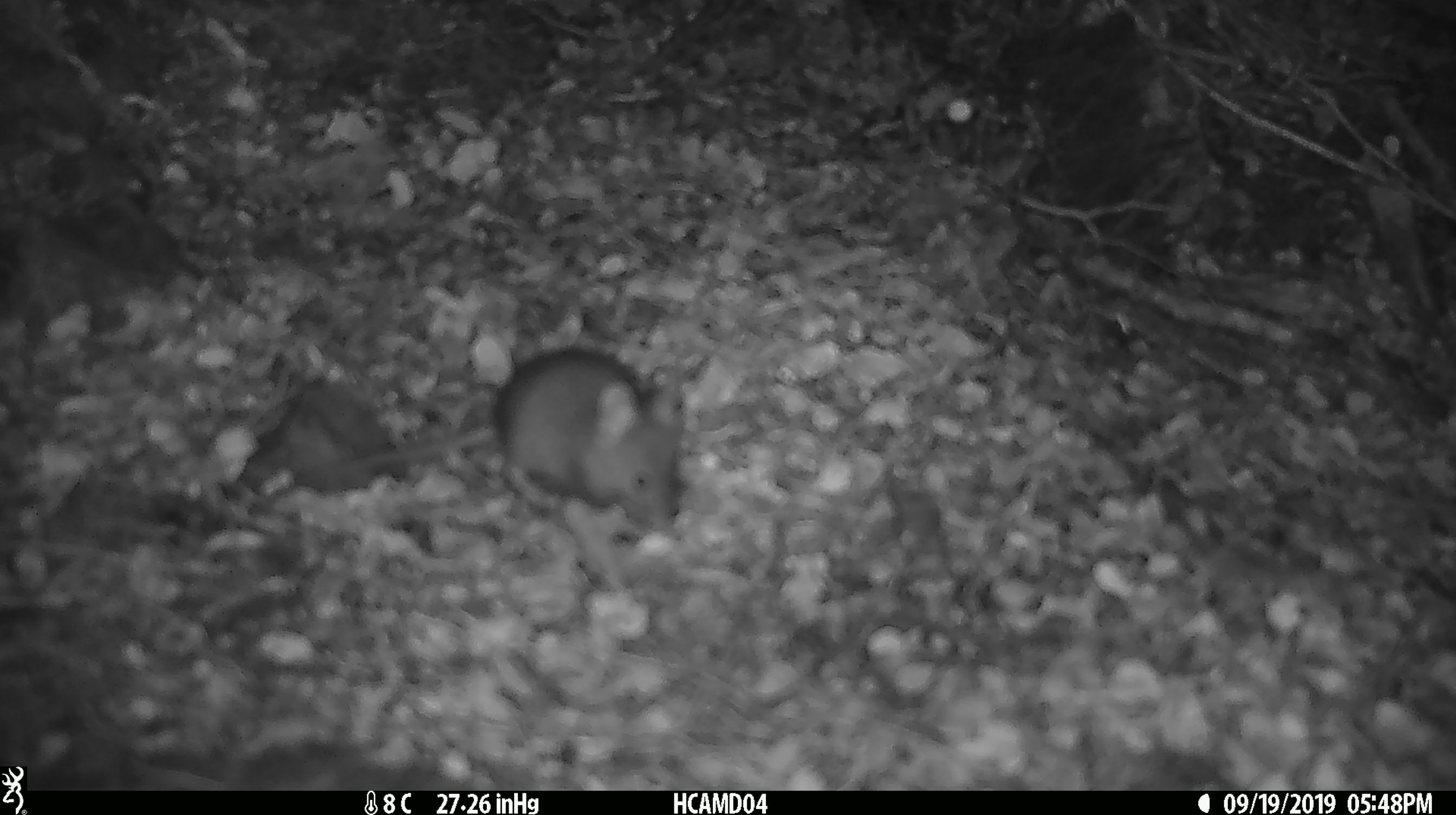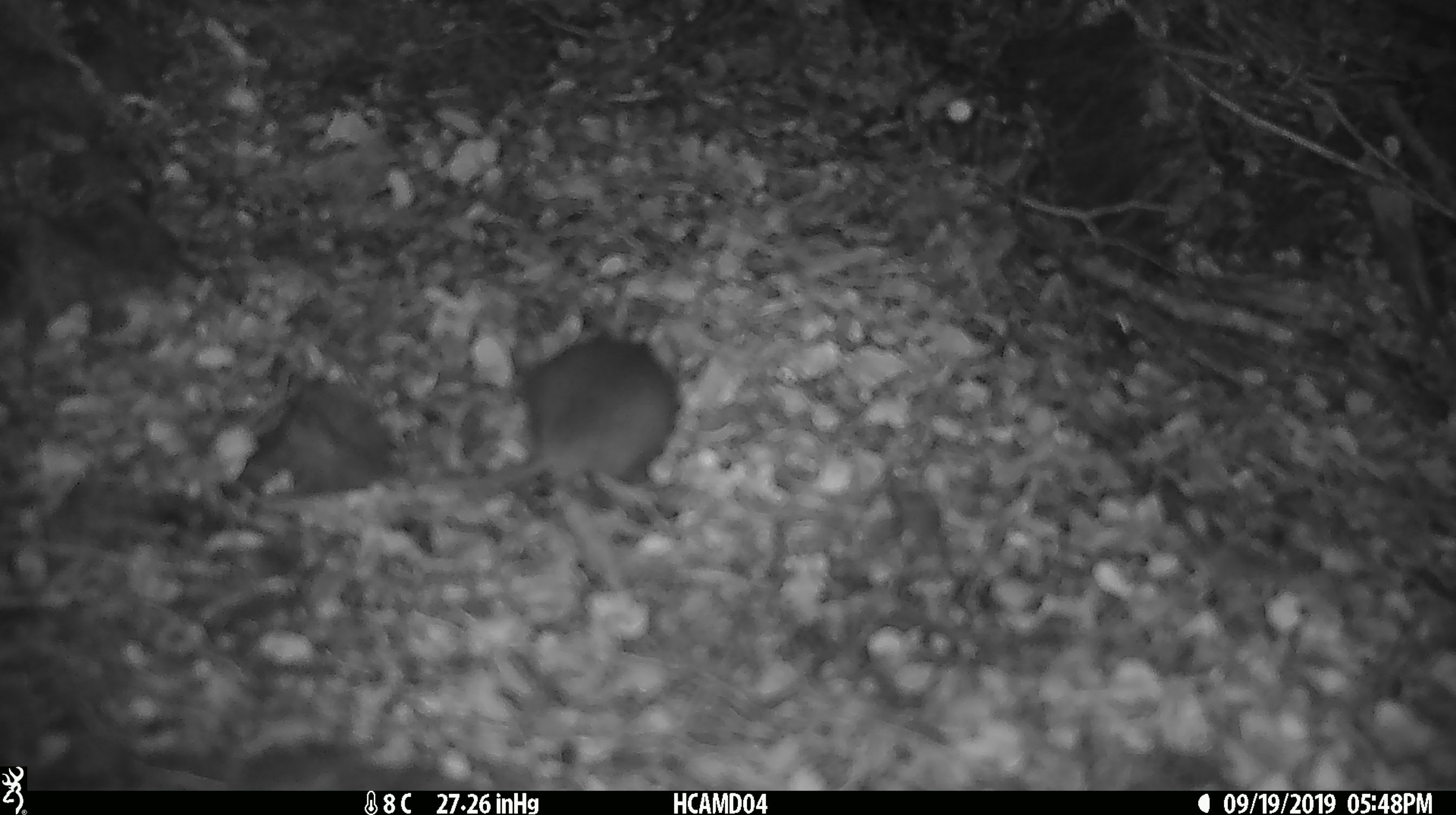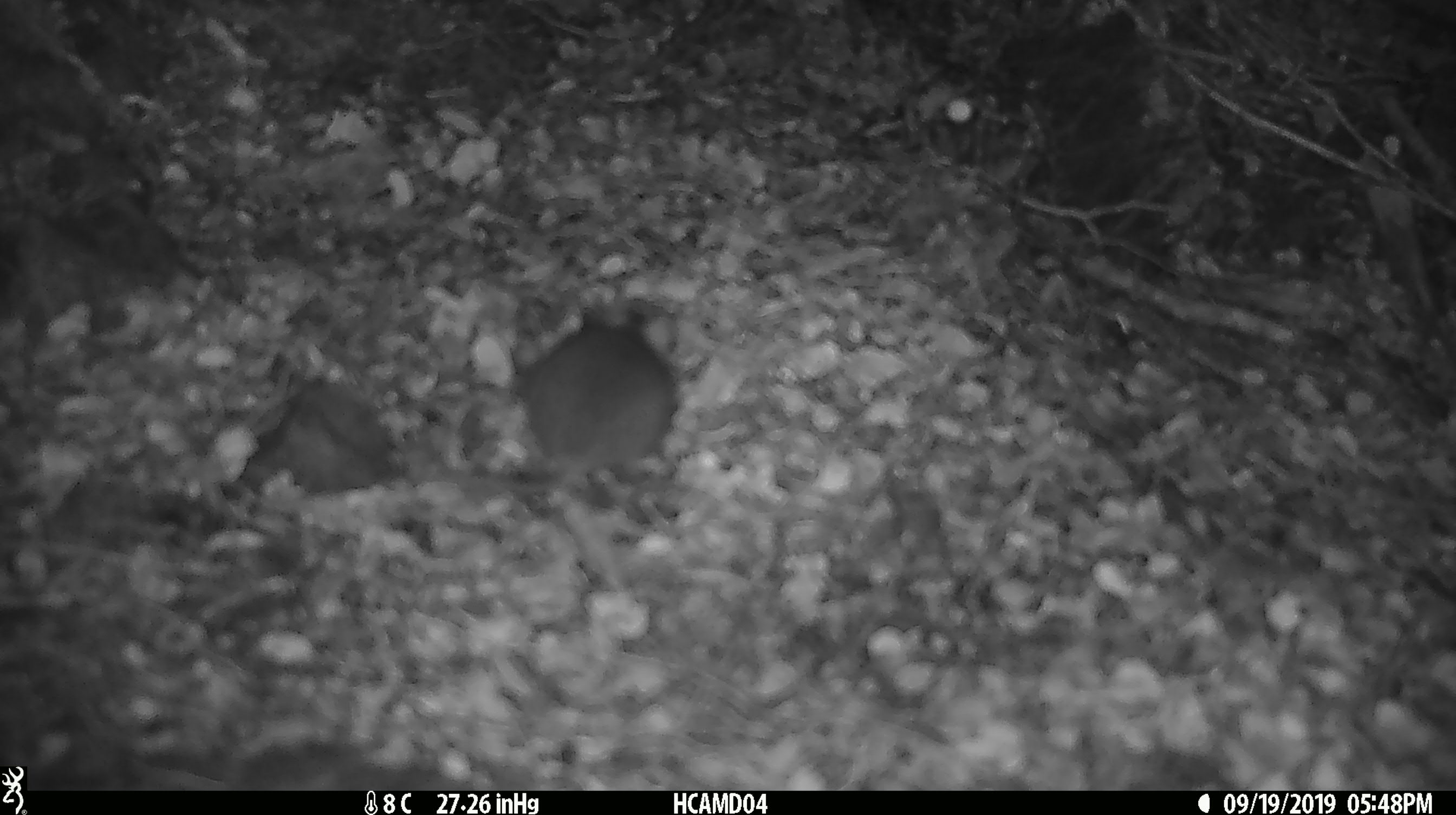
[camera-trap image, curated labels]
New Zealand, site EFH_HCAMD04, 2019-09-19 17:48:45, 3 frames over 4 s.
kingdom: Animalia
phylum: Chordata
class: Mammalia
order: Rodentia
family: Muridae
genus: Mus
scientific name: Mus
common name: mouse